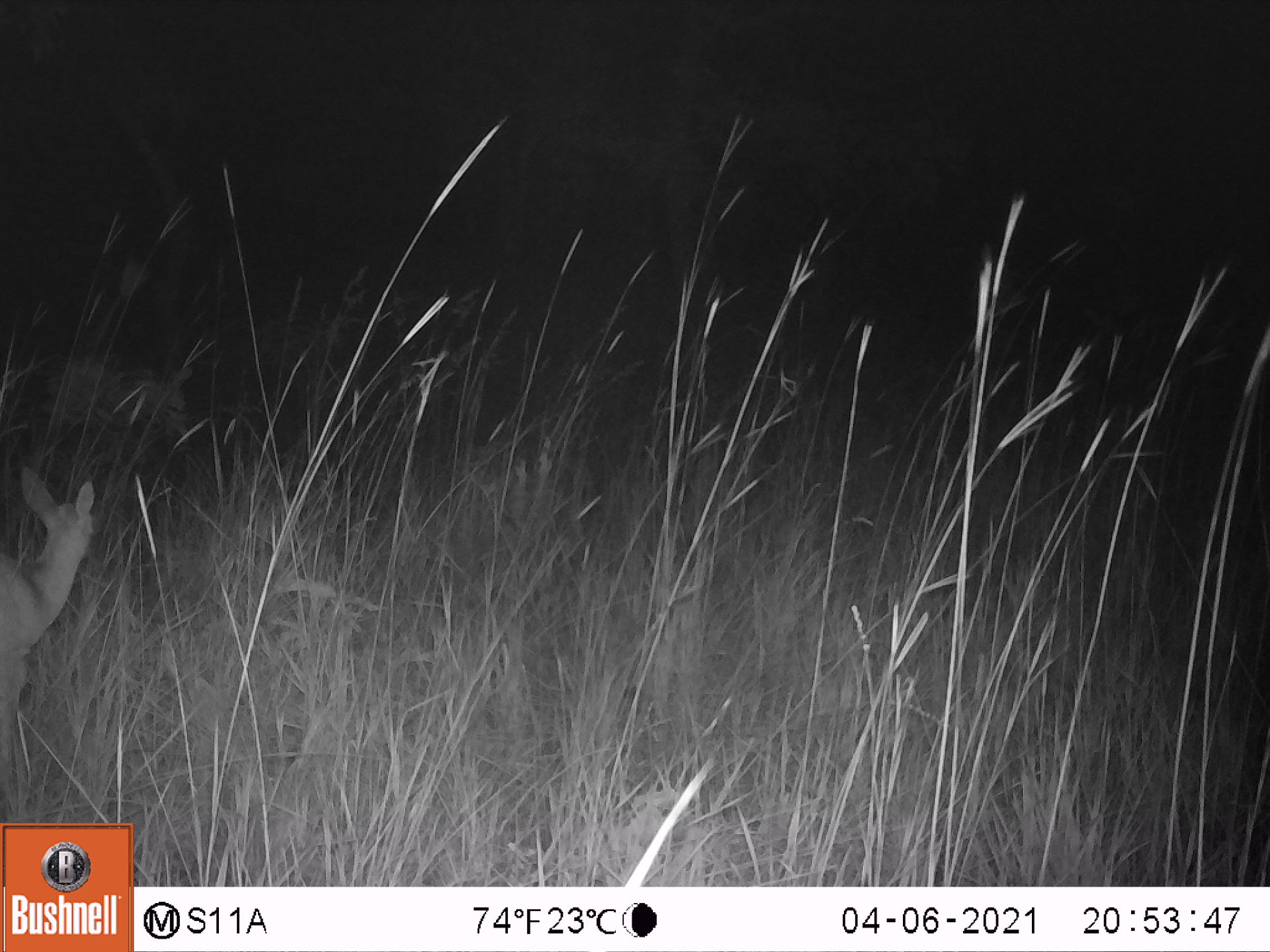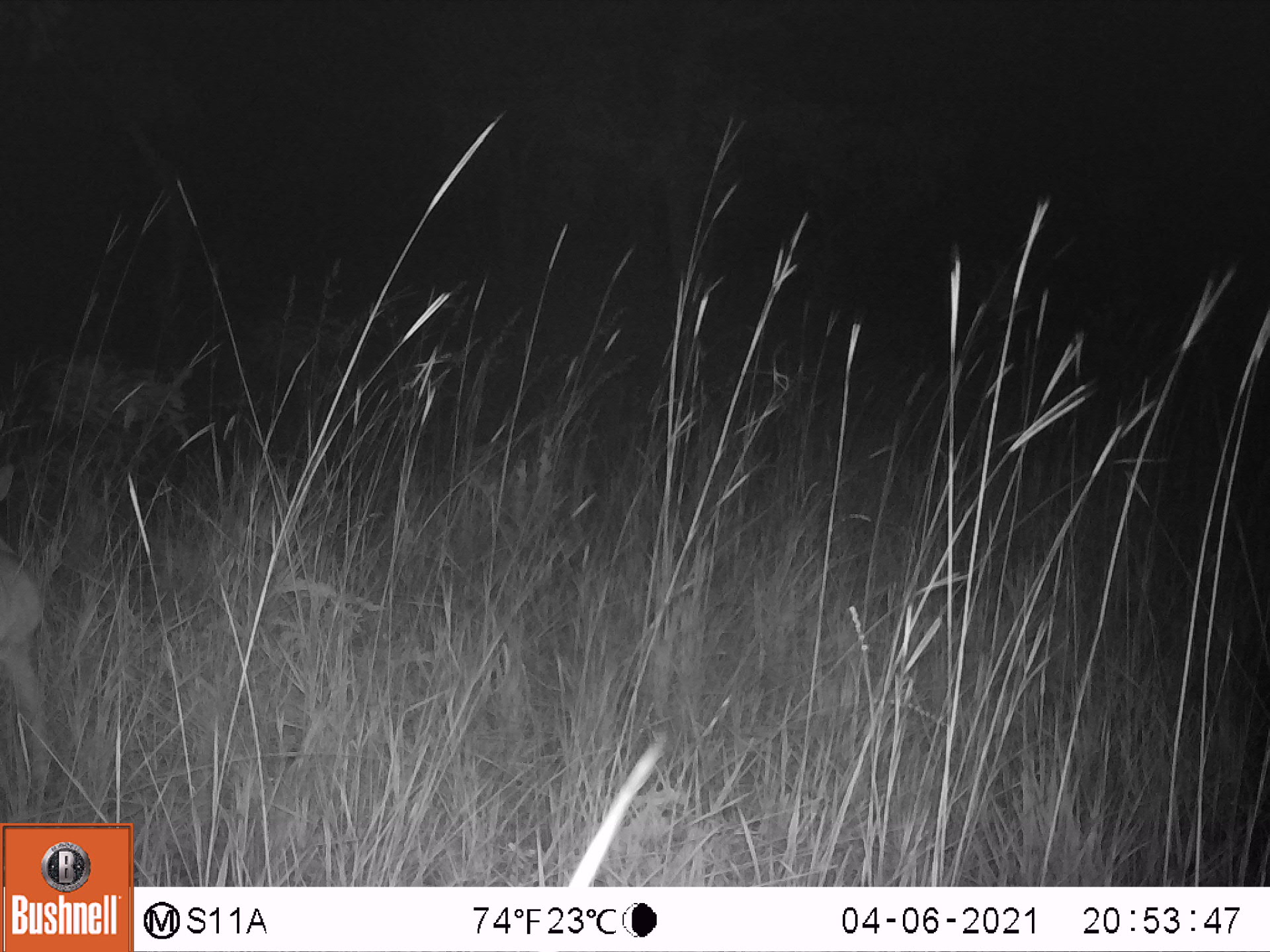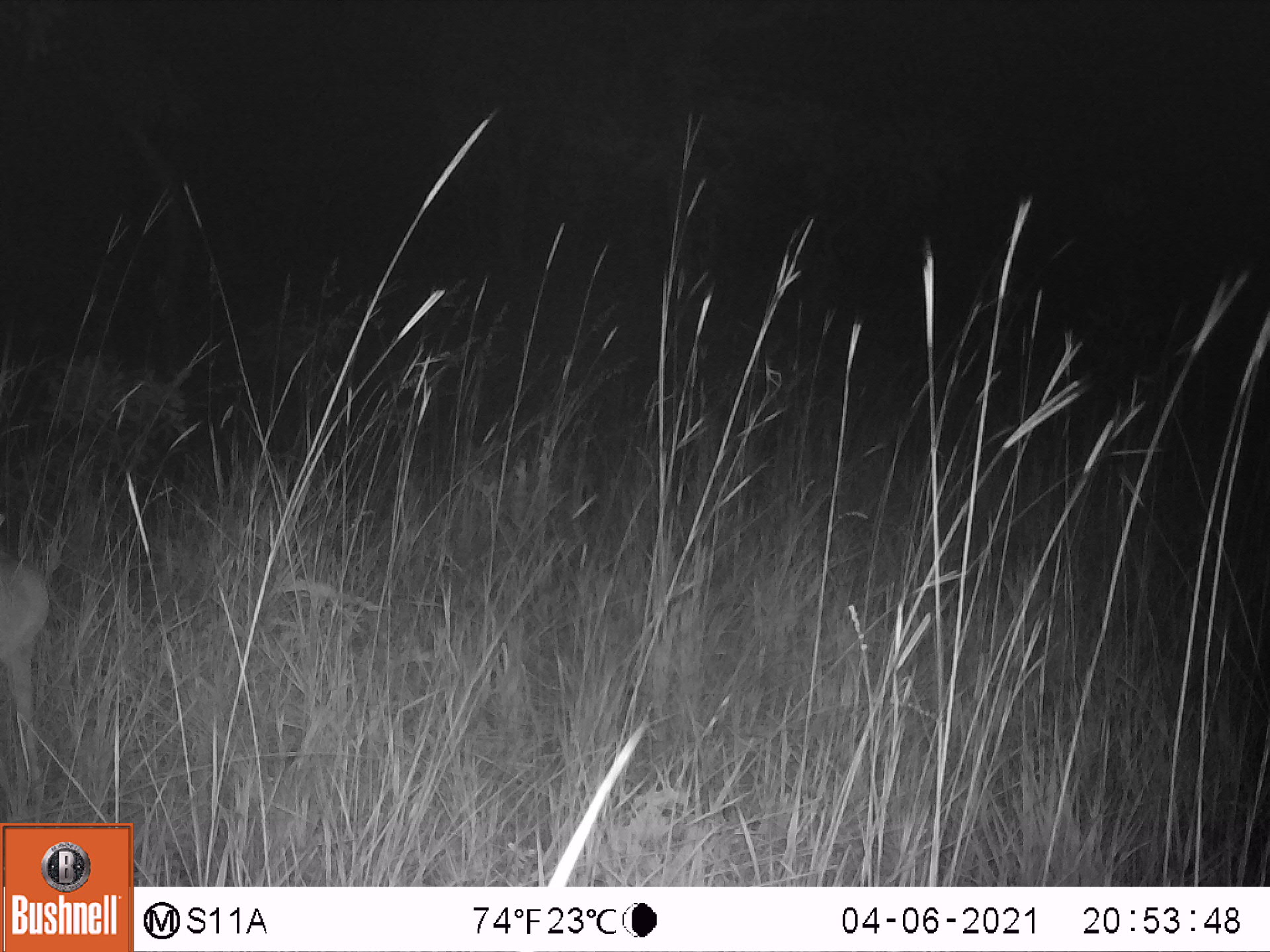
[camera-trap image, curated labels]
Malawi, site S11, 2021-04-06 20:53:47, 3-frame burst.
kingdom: Animalia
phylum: Chordata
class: Mammalia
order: Artiodactyla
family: Bovidae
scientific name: Antilopinae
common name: small antelope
Small antelope (Antilopinae), count 1.